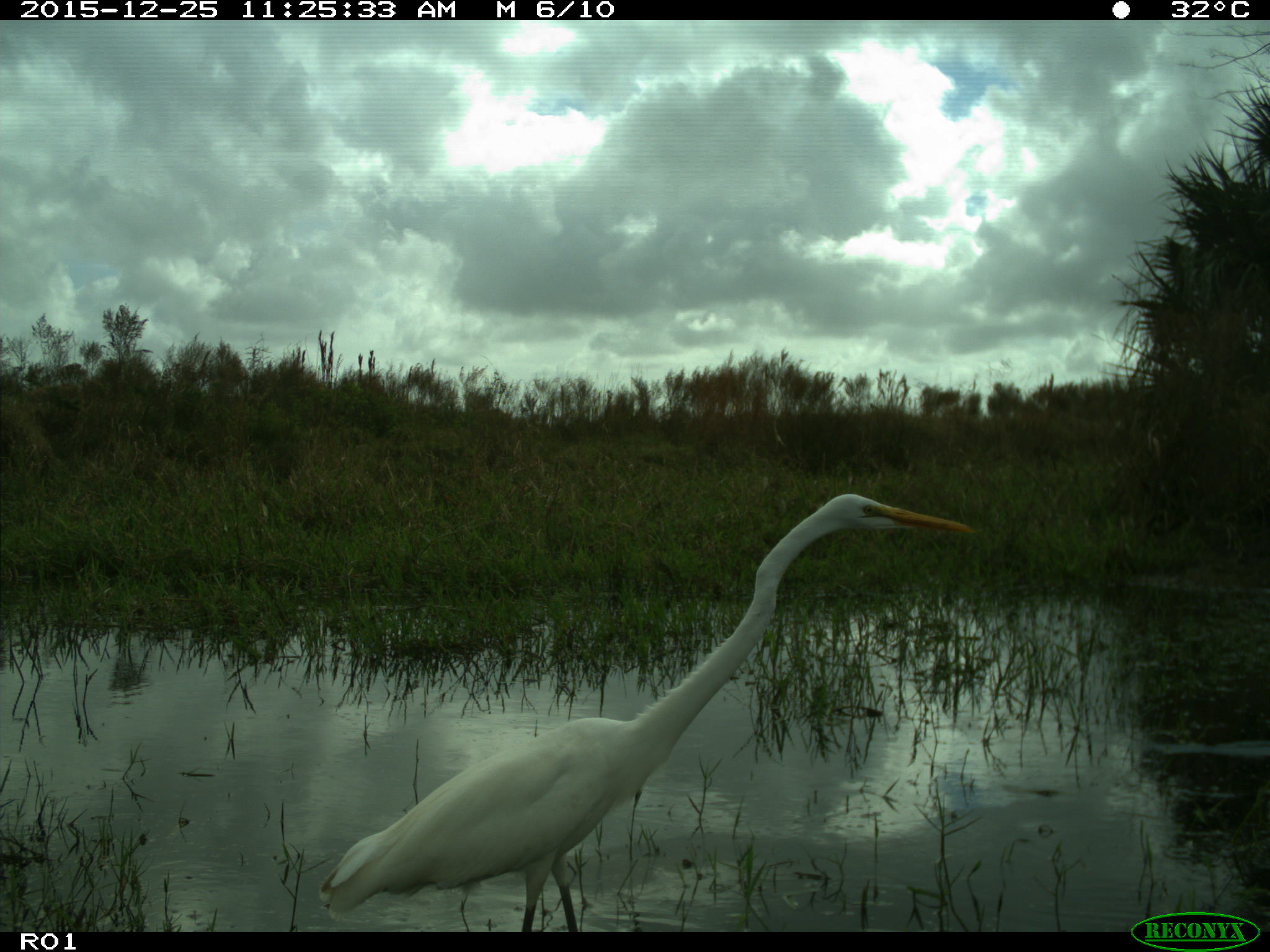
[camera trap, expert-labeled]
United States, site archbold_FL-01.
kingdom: Animalia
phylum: Chordata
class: Aves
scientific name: Aves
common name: birds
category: unidentified bird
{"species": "unidentified bird (birds) (Aves)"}